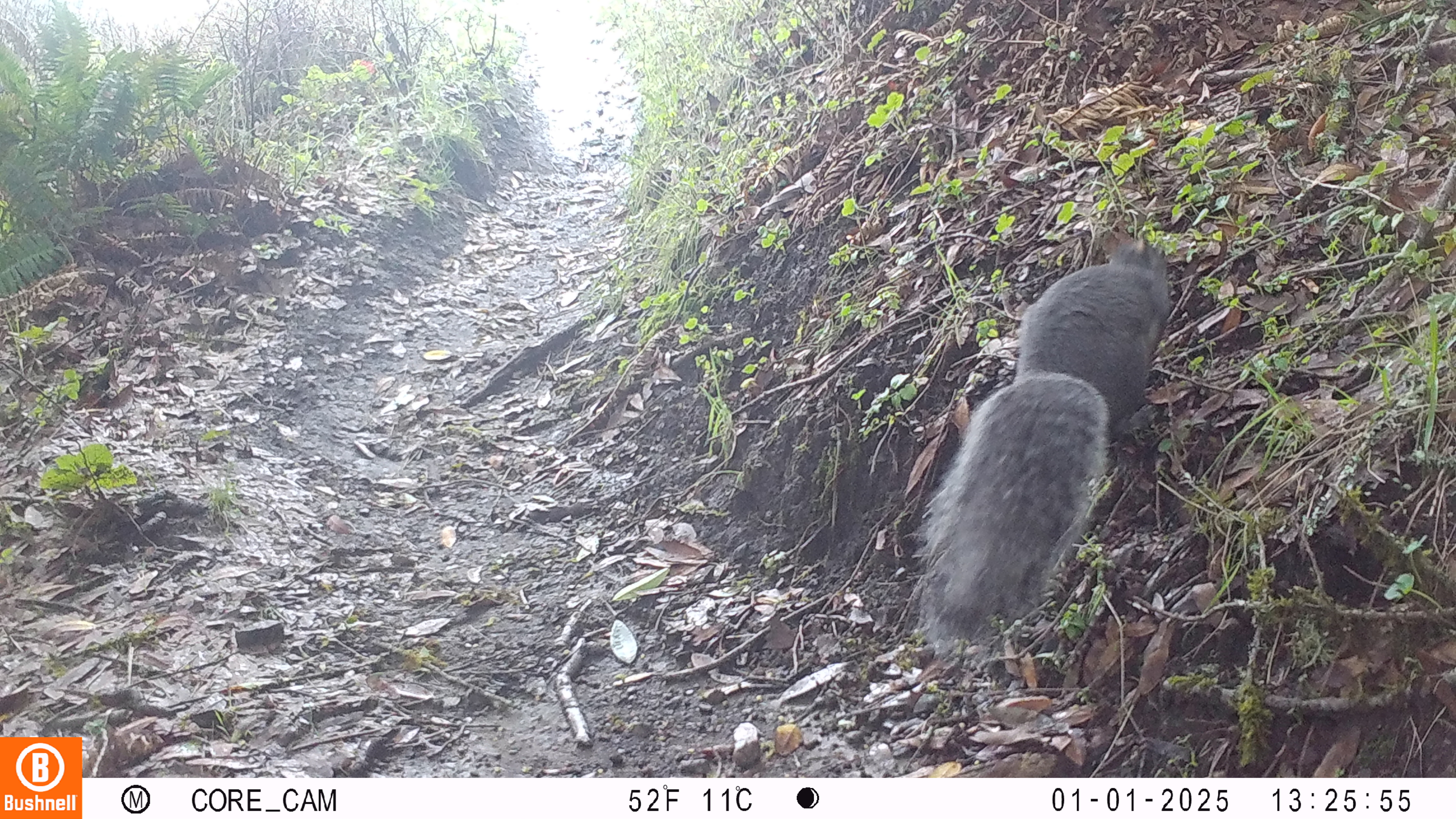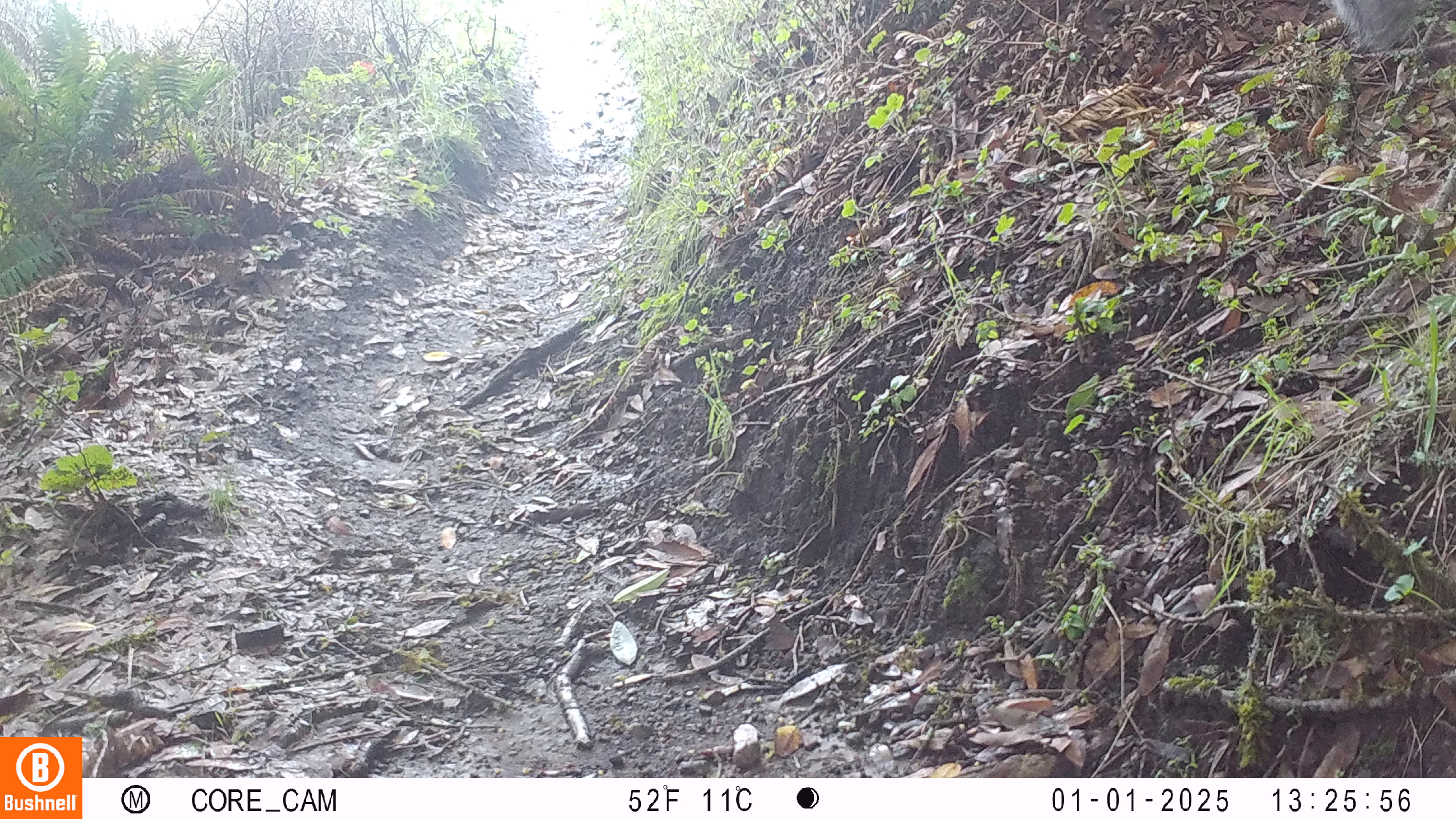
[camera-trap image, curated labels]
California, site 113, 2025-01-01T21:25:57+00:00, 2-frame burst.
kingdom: Animalia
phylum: Chordata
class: Mammalia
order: Rodentia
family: Sciuridae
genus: Sciurus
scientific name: Sciurus griseus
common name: western gray squirrel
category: western grey squirrel